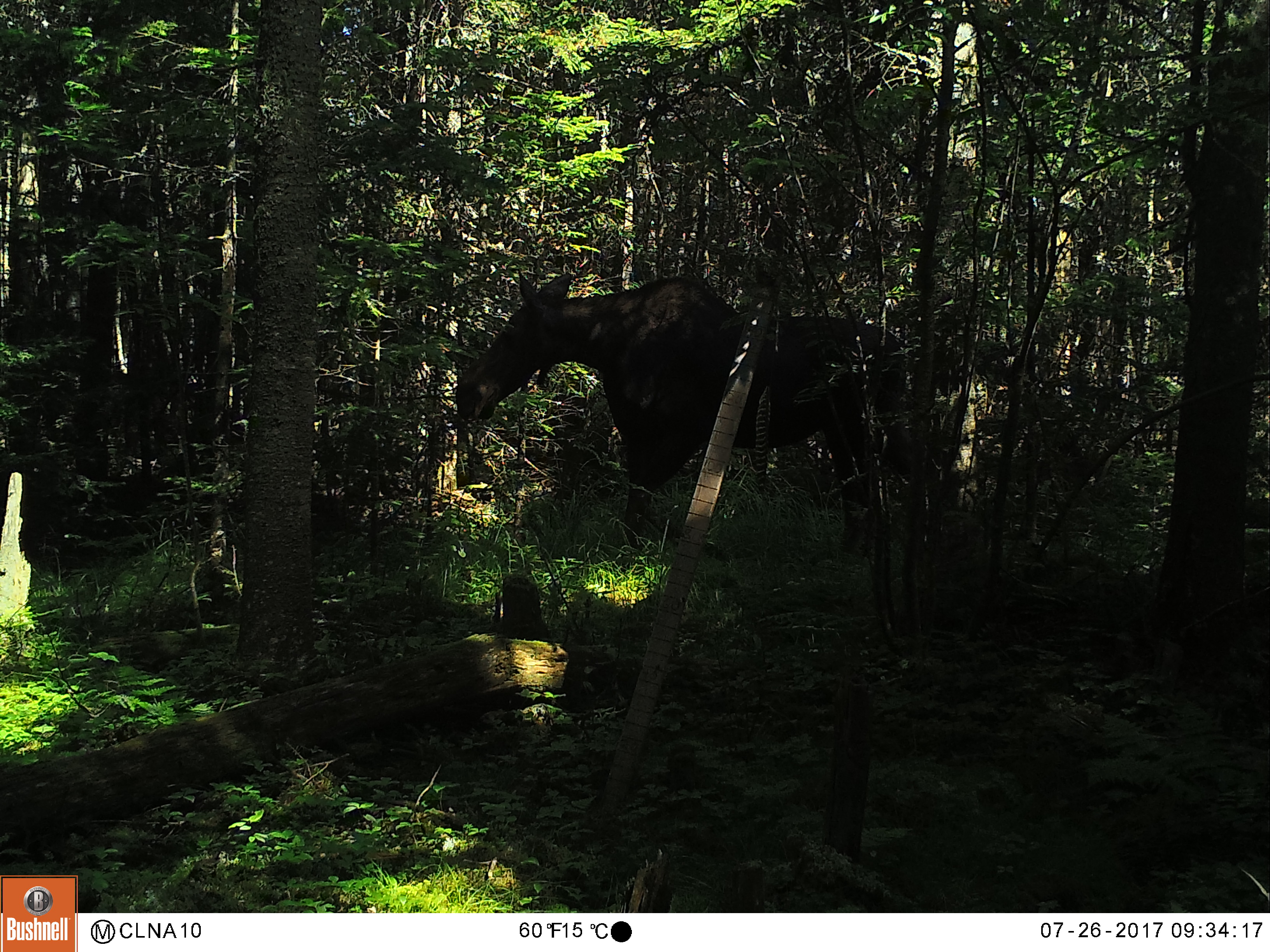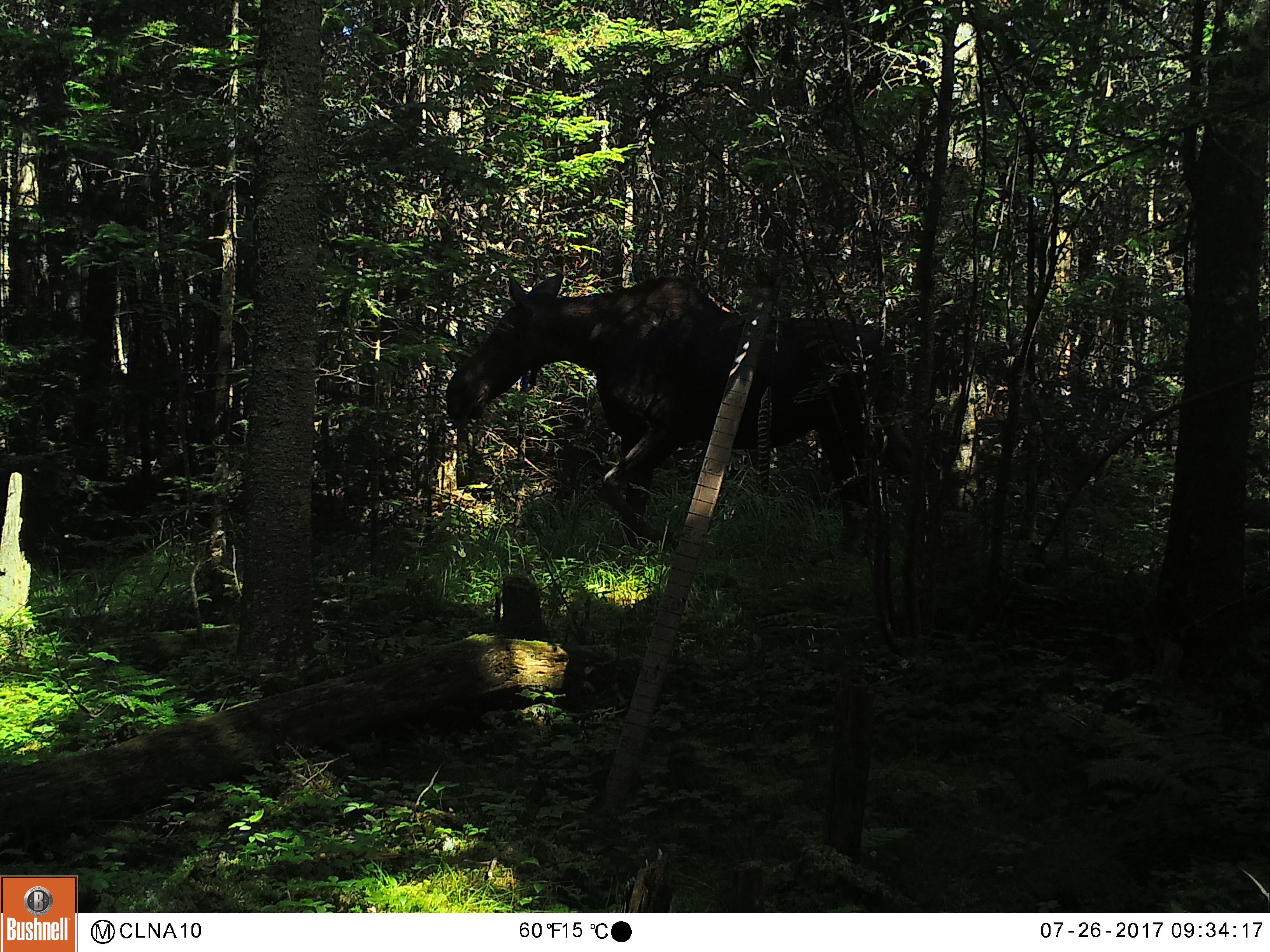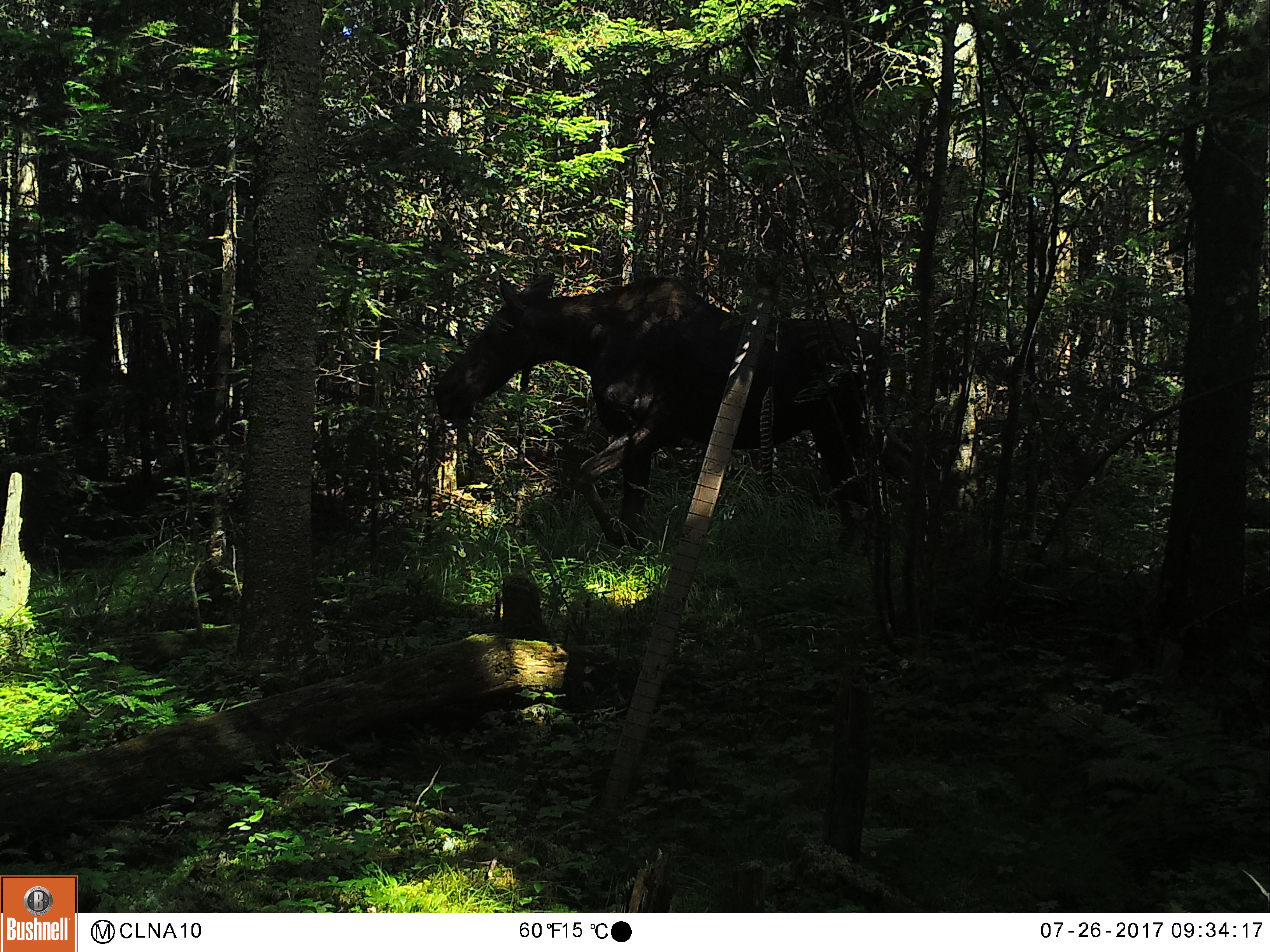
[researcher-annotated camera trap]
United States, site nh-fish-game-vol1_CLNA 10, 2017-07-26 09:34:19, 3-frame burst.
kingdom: Animalia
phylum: Chordata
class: Mammalia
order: Artiodactyla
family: Cervidae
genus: Alces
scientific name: Alces alces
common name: moose